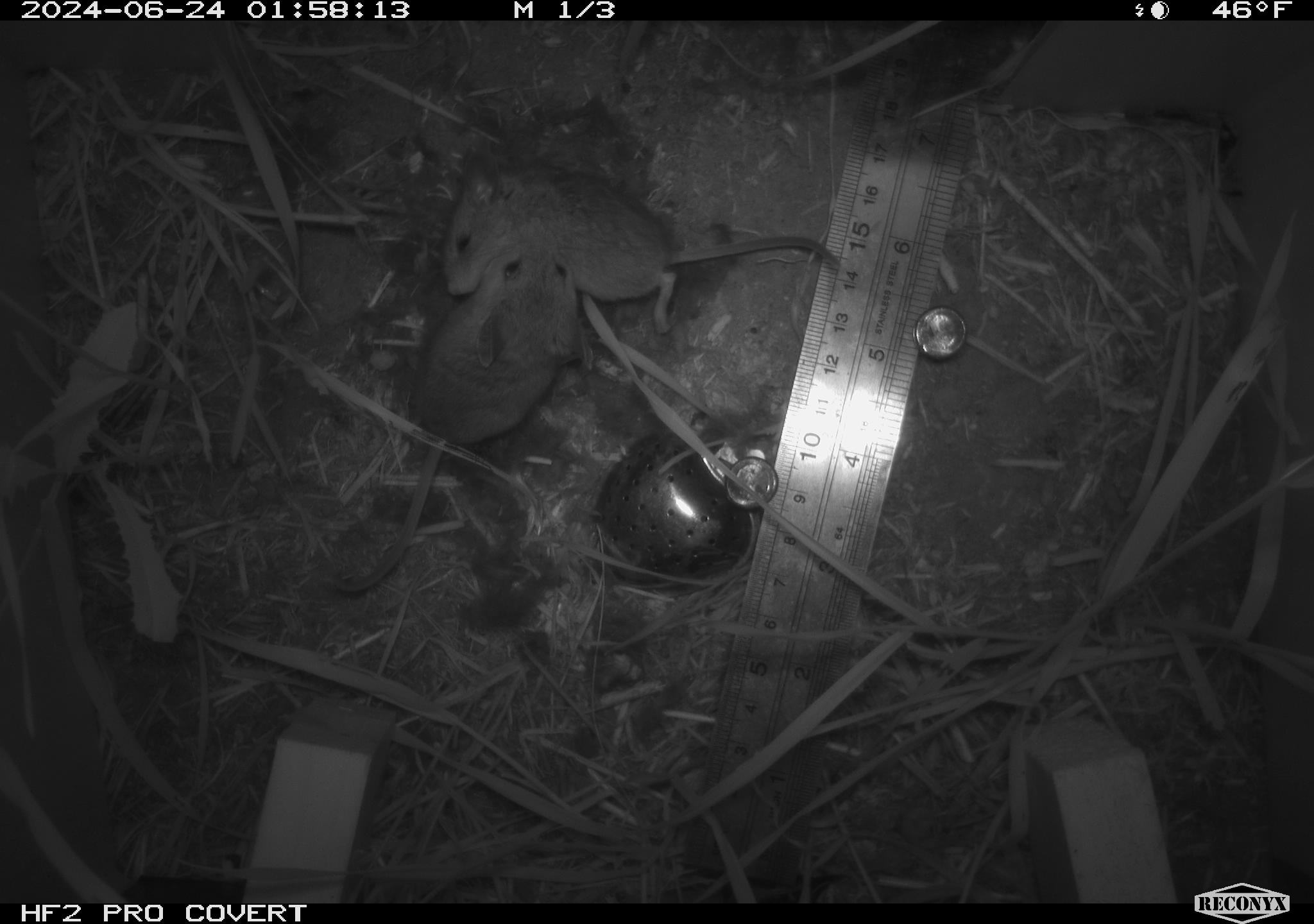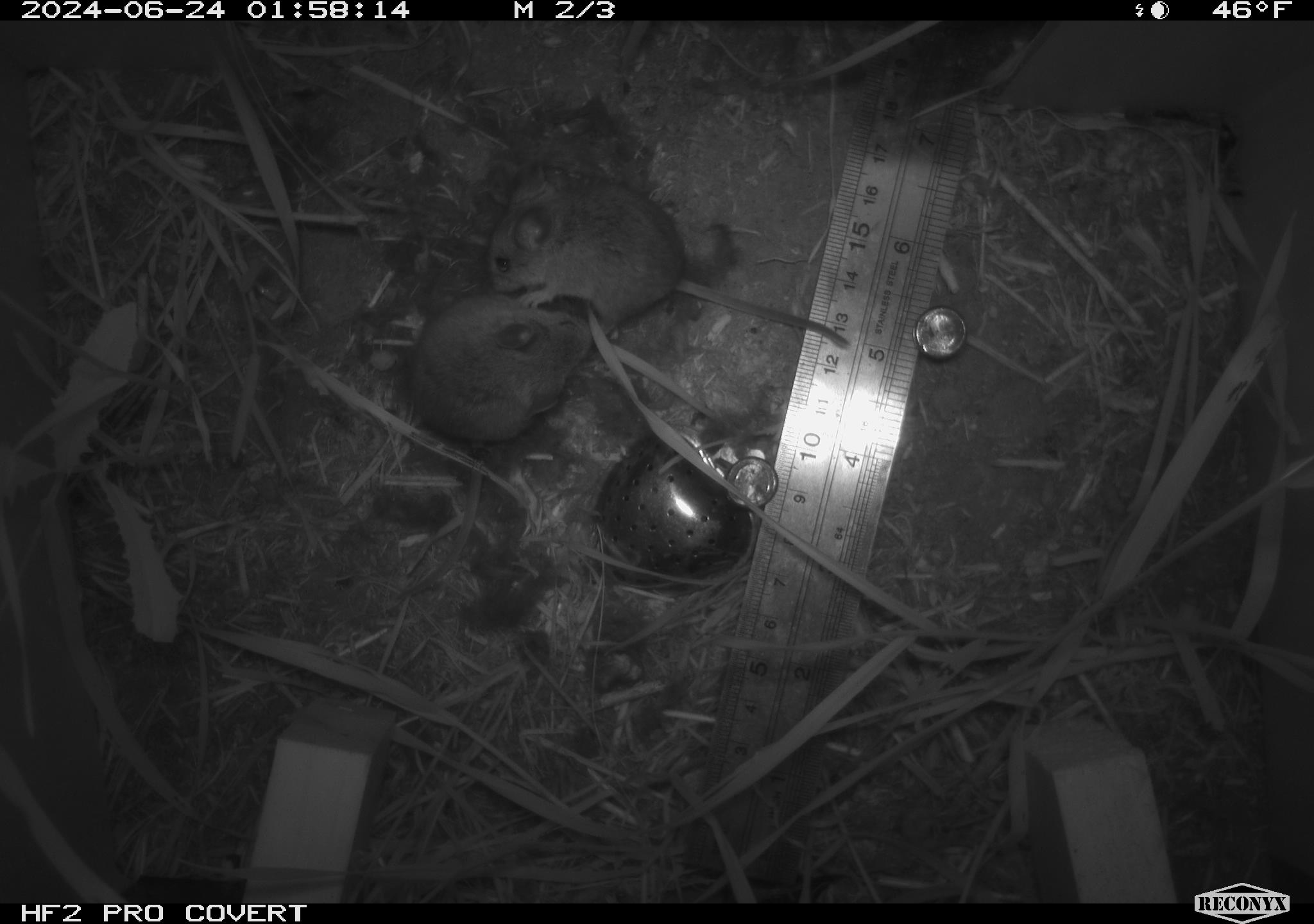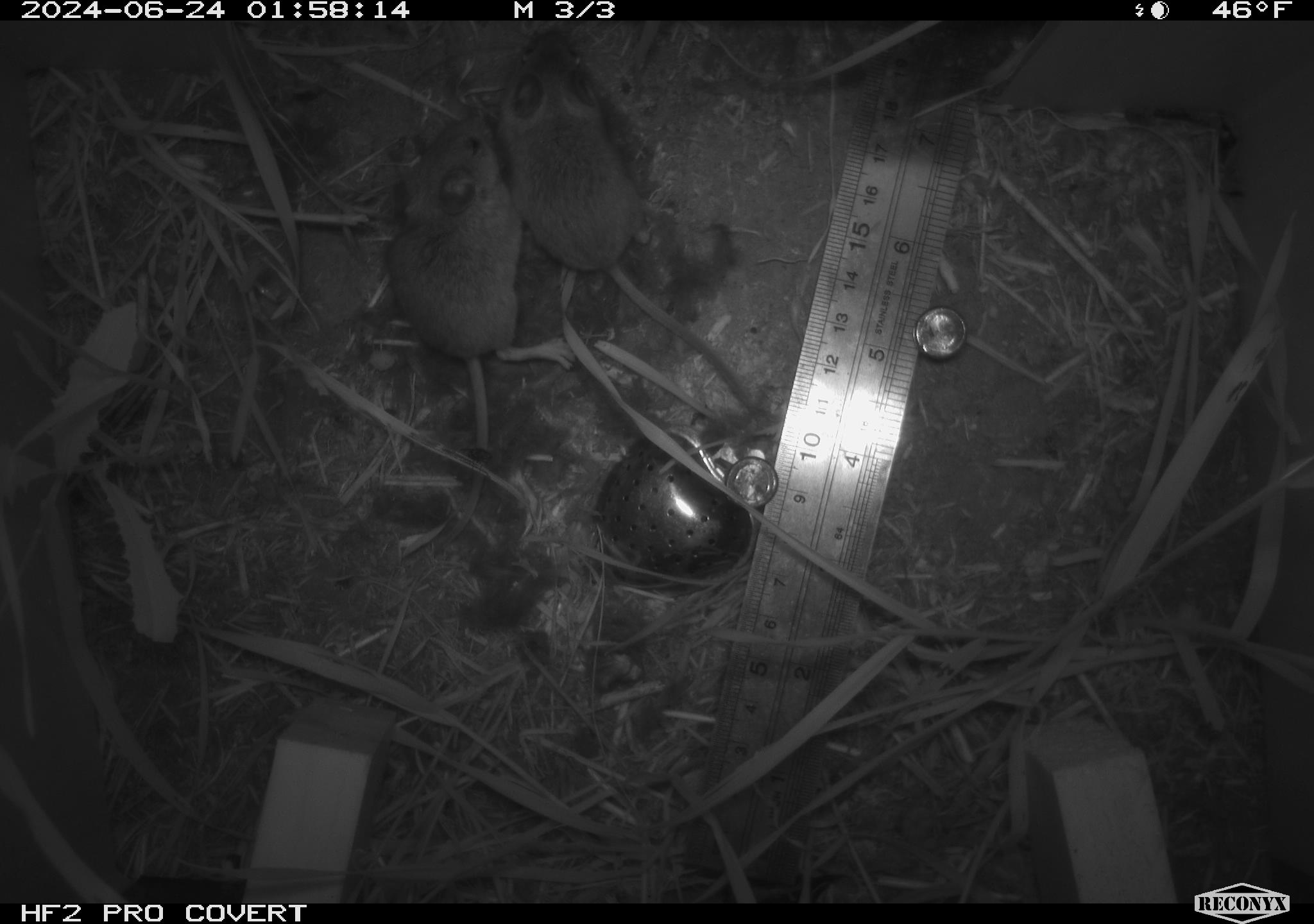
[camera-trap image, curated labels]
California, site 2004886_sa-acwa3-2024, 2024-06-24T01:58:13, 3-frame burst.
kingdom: Animalia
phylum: Chordata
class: Mammalia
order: Rodentia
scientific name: Rodentia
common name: mouse species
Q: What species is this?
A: Mouse species (Rodentia).